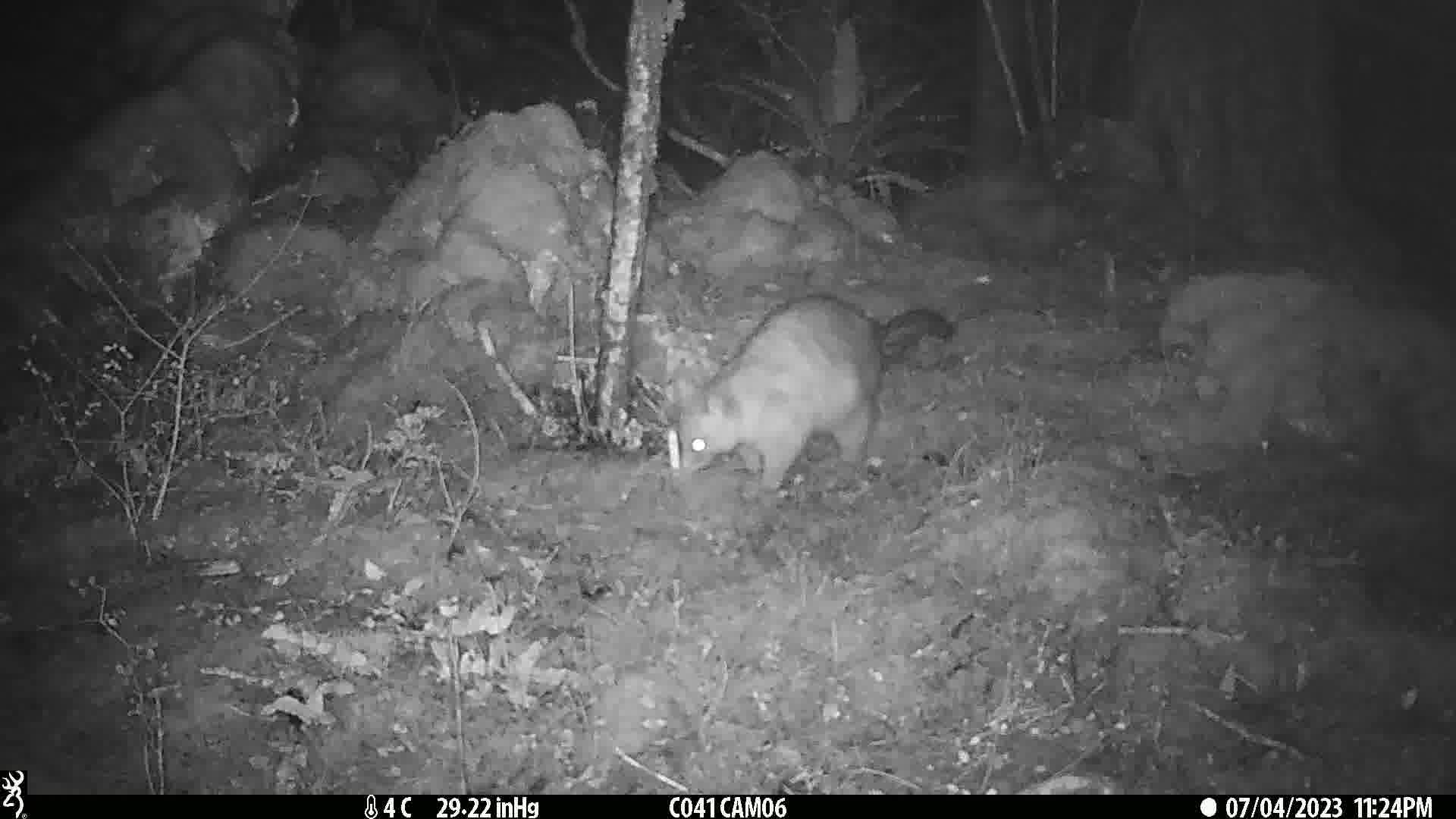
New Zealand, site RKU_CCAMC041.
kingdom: Animalia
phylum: Chordata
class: Mammalia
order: Diprotodontia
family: Phalangeridae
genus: Trichosurus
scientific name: Trichosurus vulpecula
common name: common brushtail possum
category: possum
Possum (common brushtail possum) (Trichosurus vulpecula).